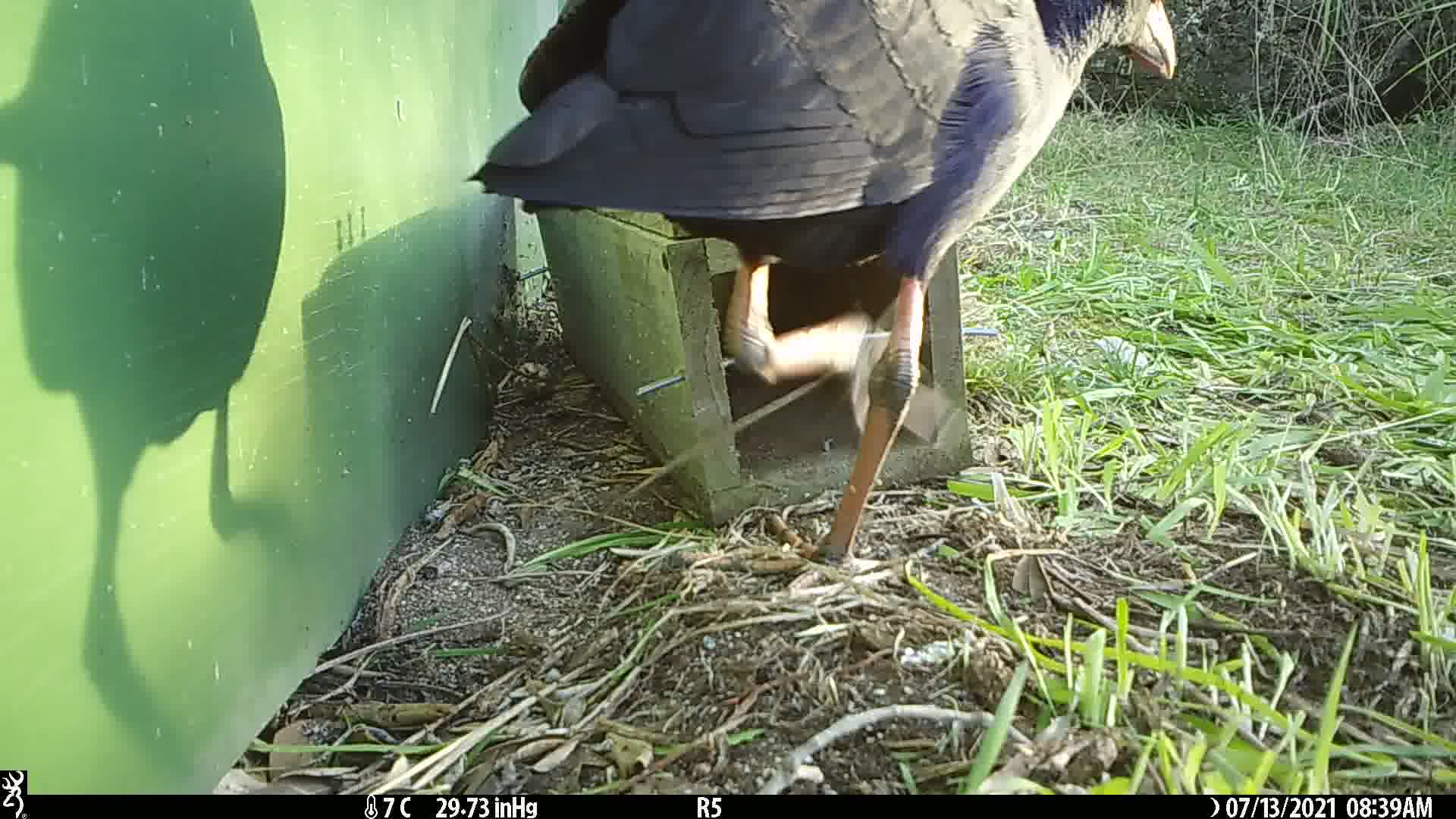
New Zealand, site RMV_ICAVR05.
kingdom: Animalia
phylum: Chordata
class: Aves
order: Gruiformes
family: Rallidae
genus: Porphyrio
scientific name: Porphyrio melanotus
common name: australasian swamphen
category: pukeko